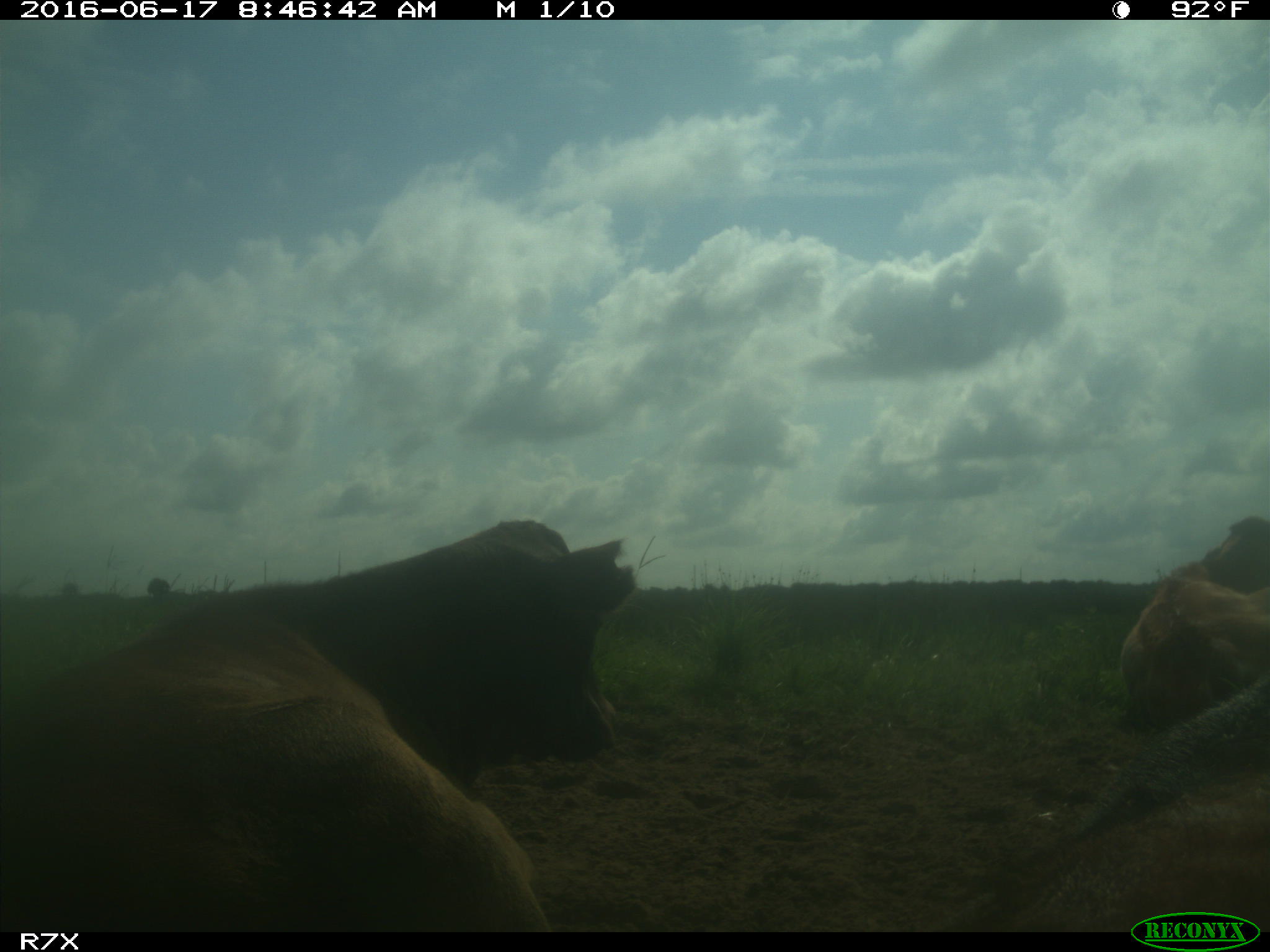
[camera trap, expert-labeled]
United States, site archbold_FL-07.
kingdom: Animalia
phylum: Chordata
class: Mammalia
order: Artiodactyla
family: Bovidae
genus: Bos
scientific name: Bos taurus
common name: domestic cow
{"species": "Bos taurus (domestic cow)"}